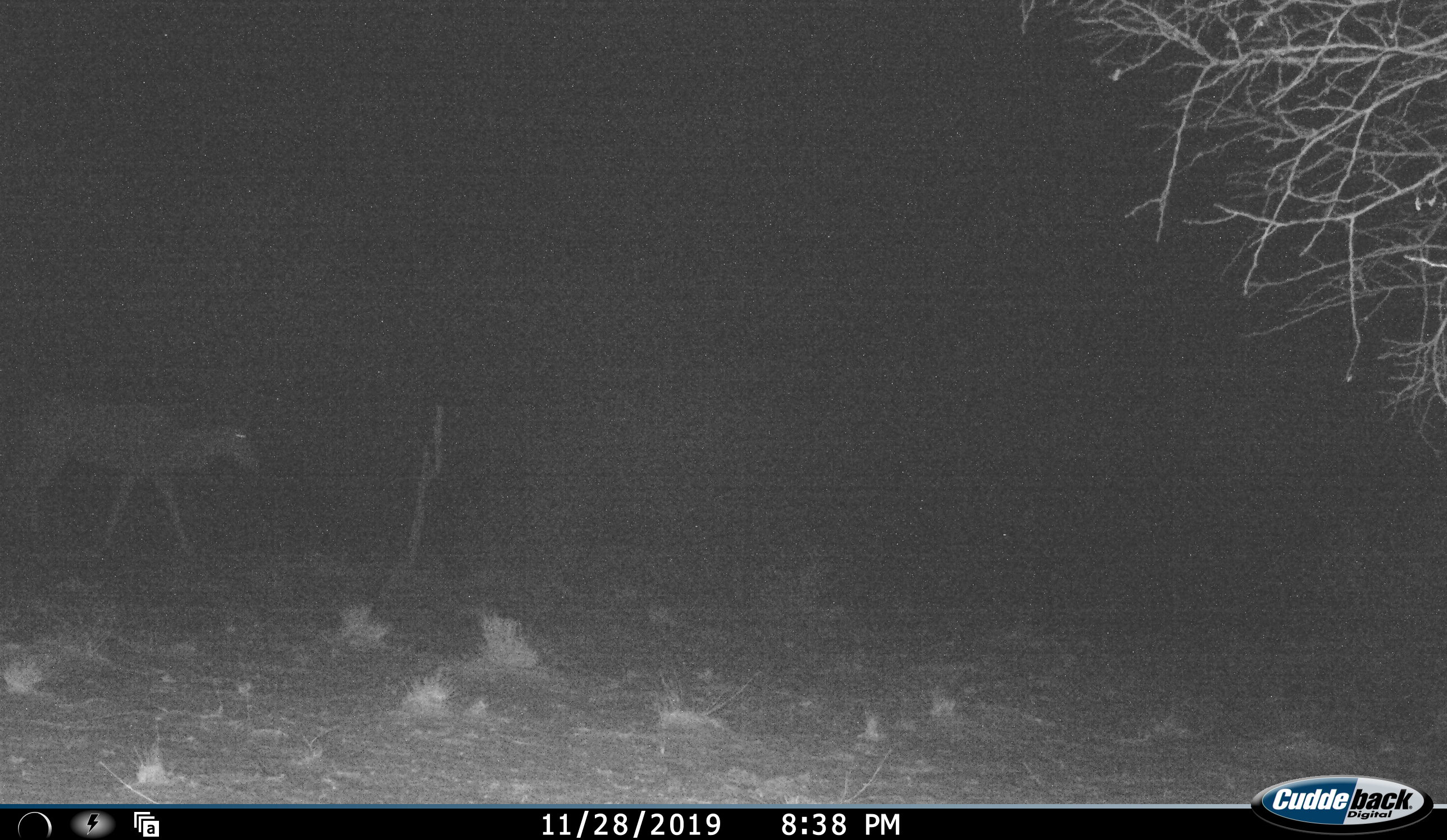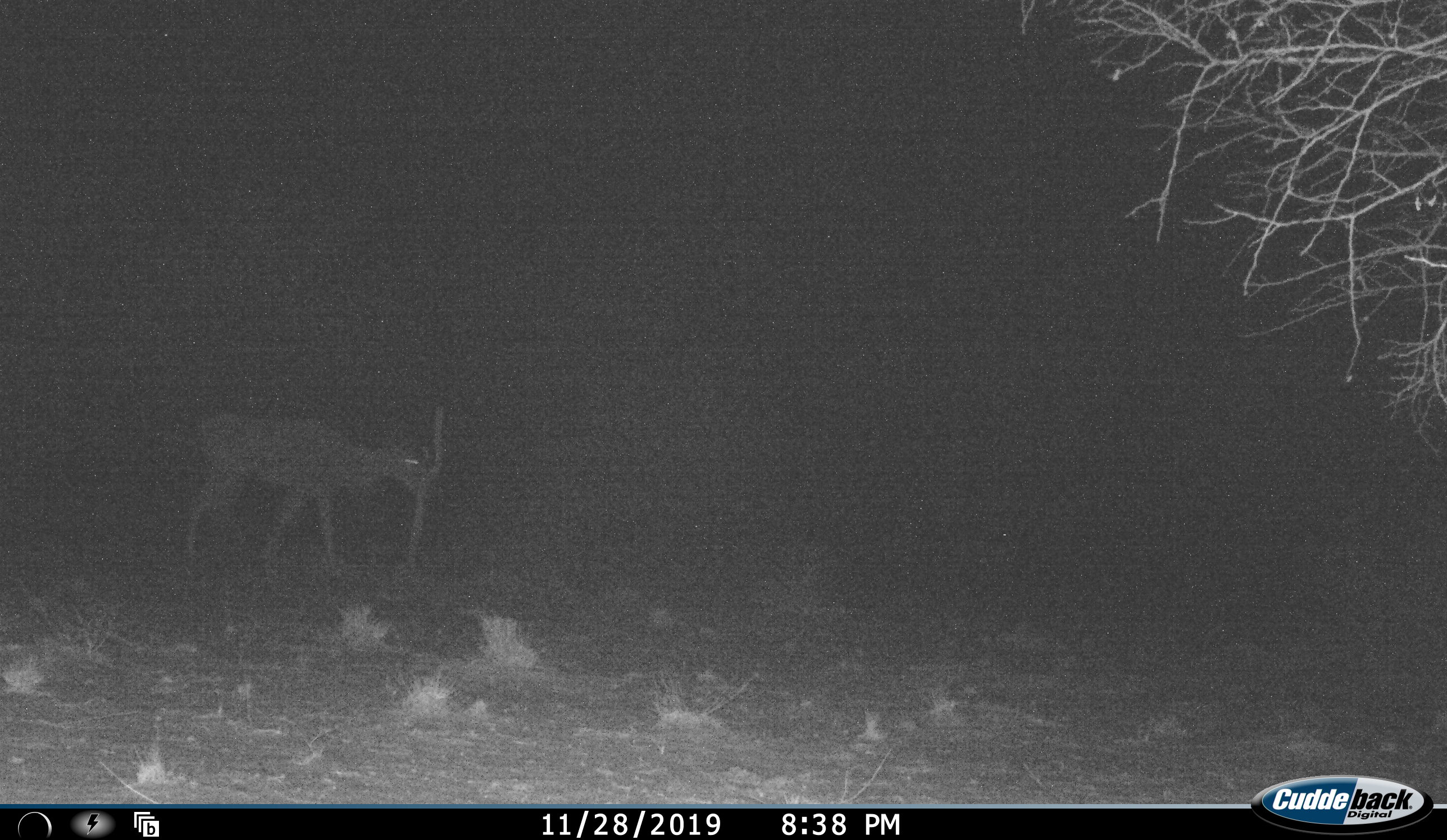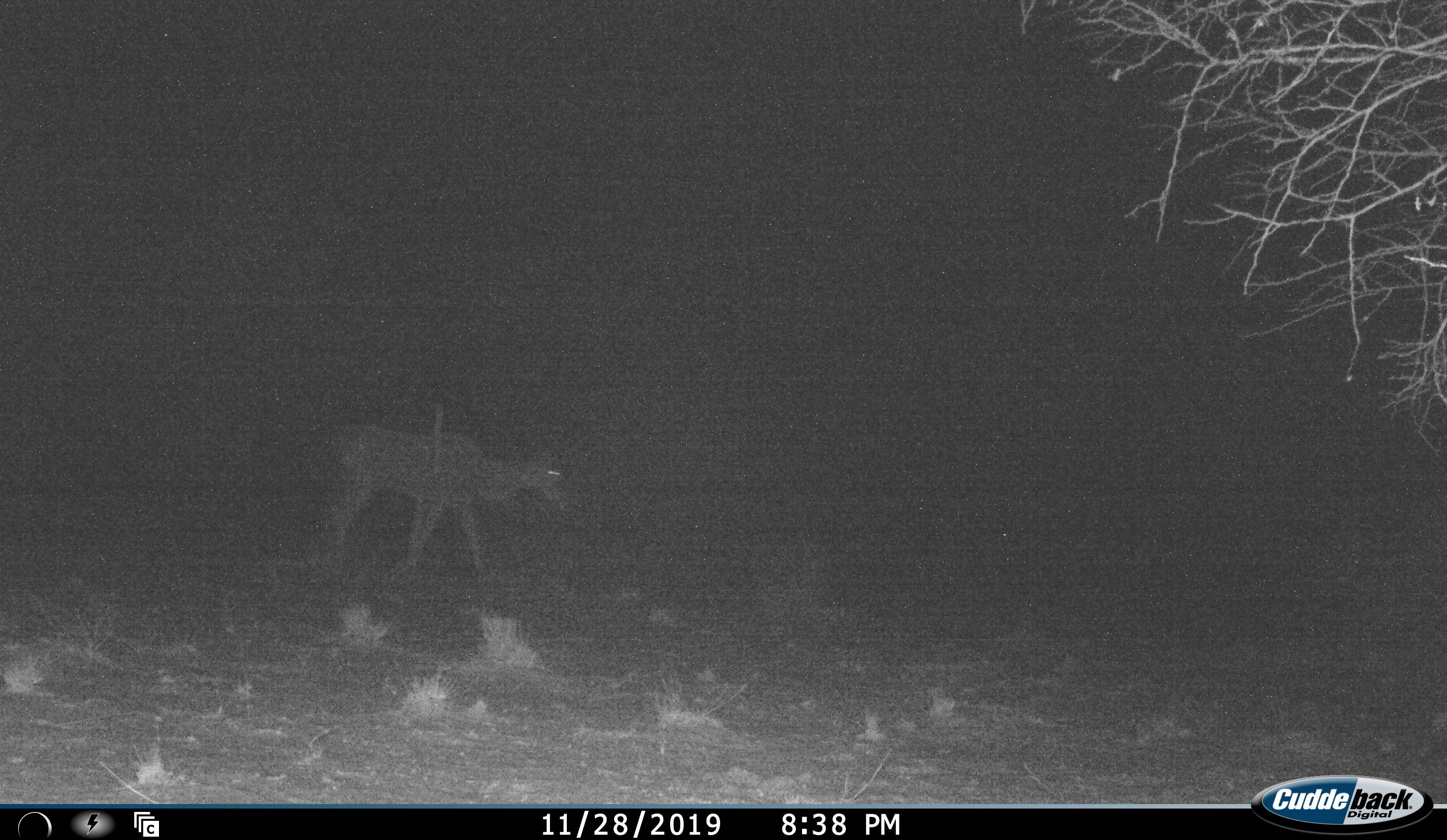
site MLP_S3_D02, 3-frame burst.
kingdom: Animalia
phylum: Chordata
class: Mammalia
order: Artiodactyla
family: Bovidae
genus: Tragelaphus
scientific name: Tragelaphus oryx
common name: eland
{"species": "eland (Tragelaphus oryx)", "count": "1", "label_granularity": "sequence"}